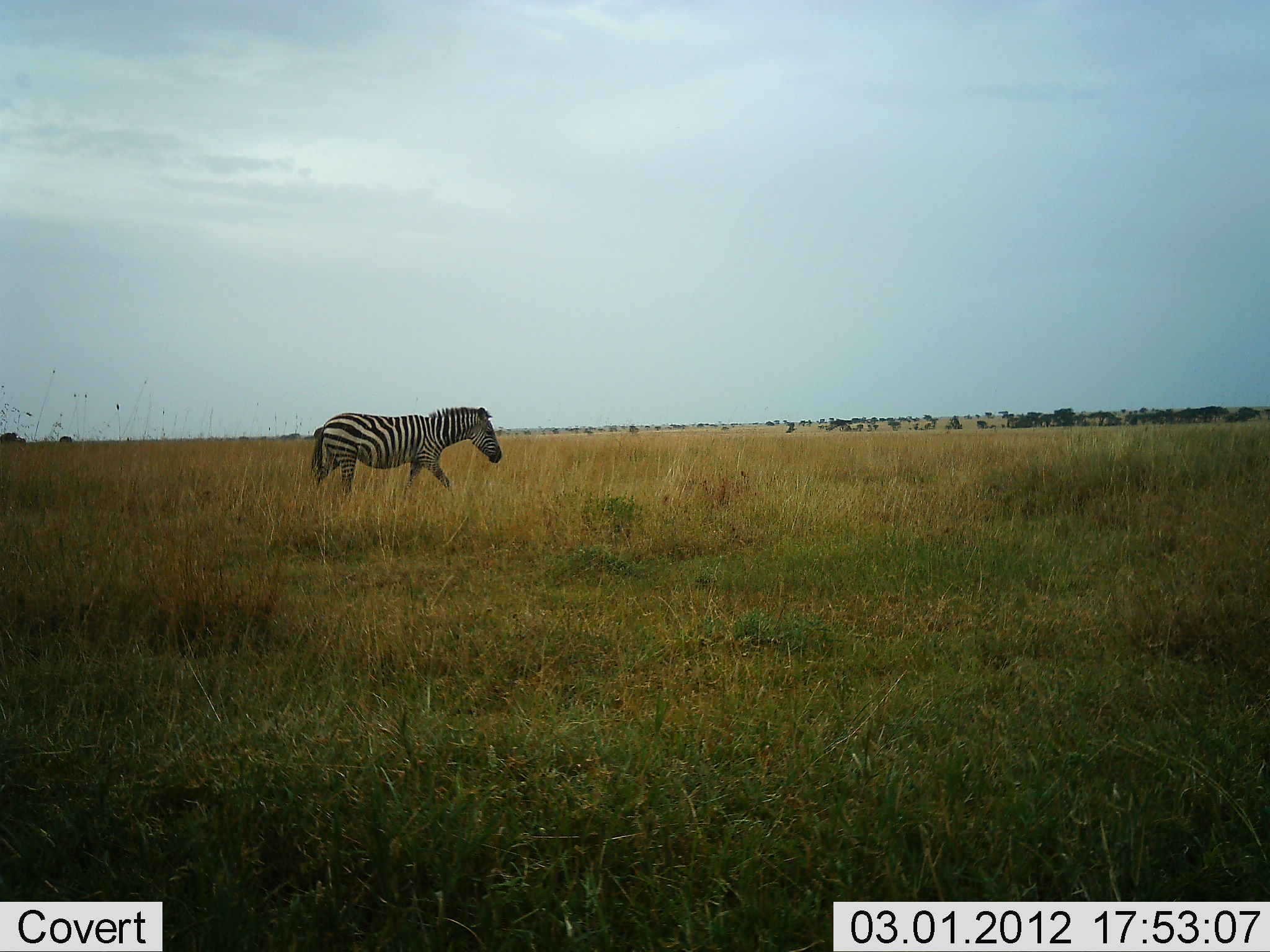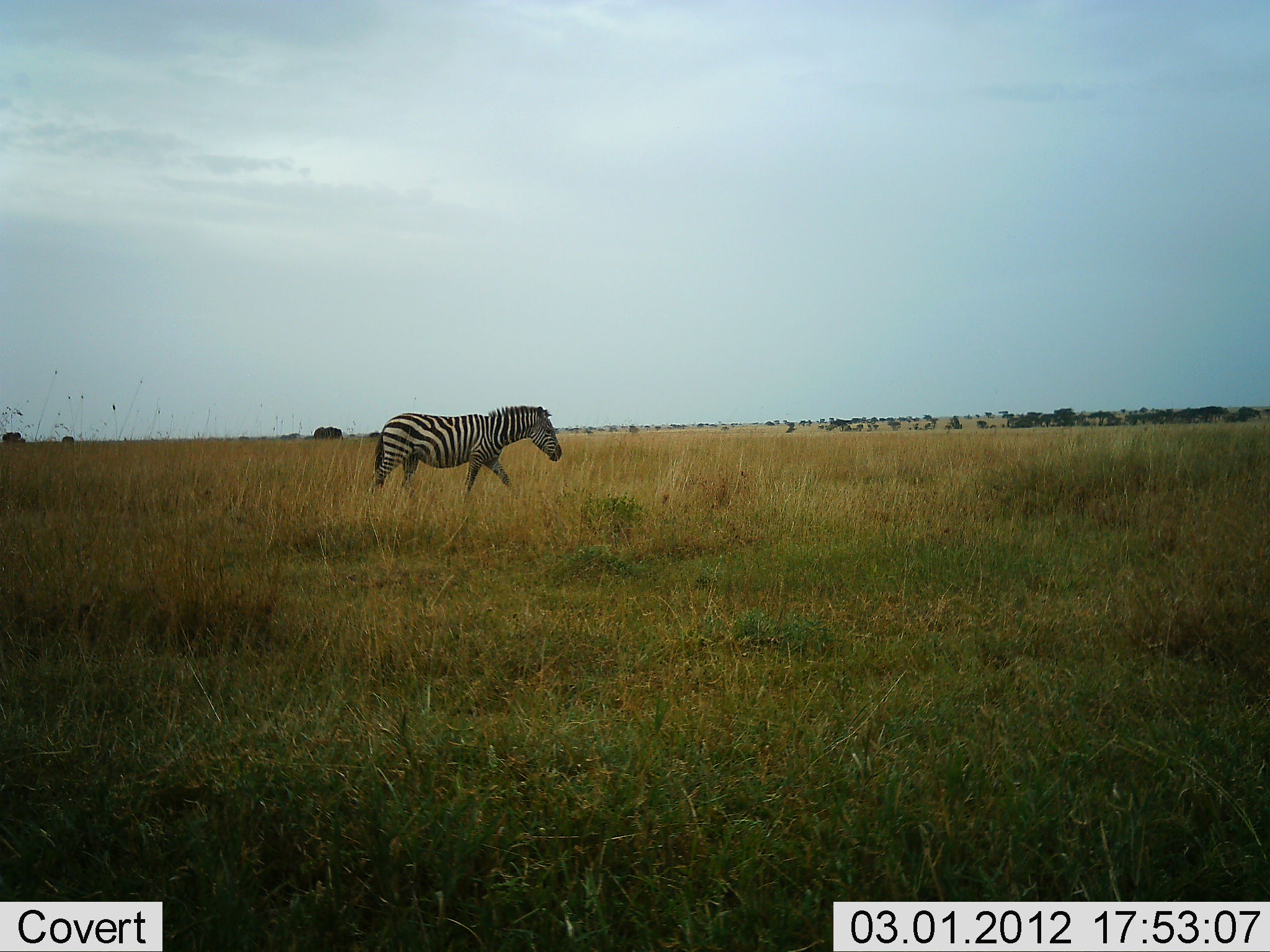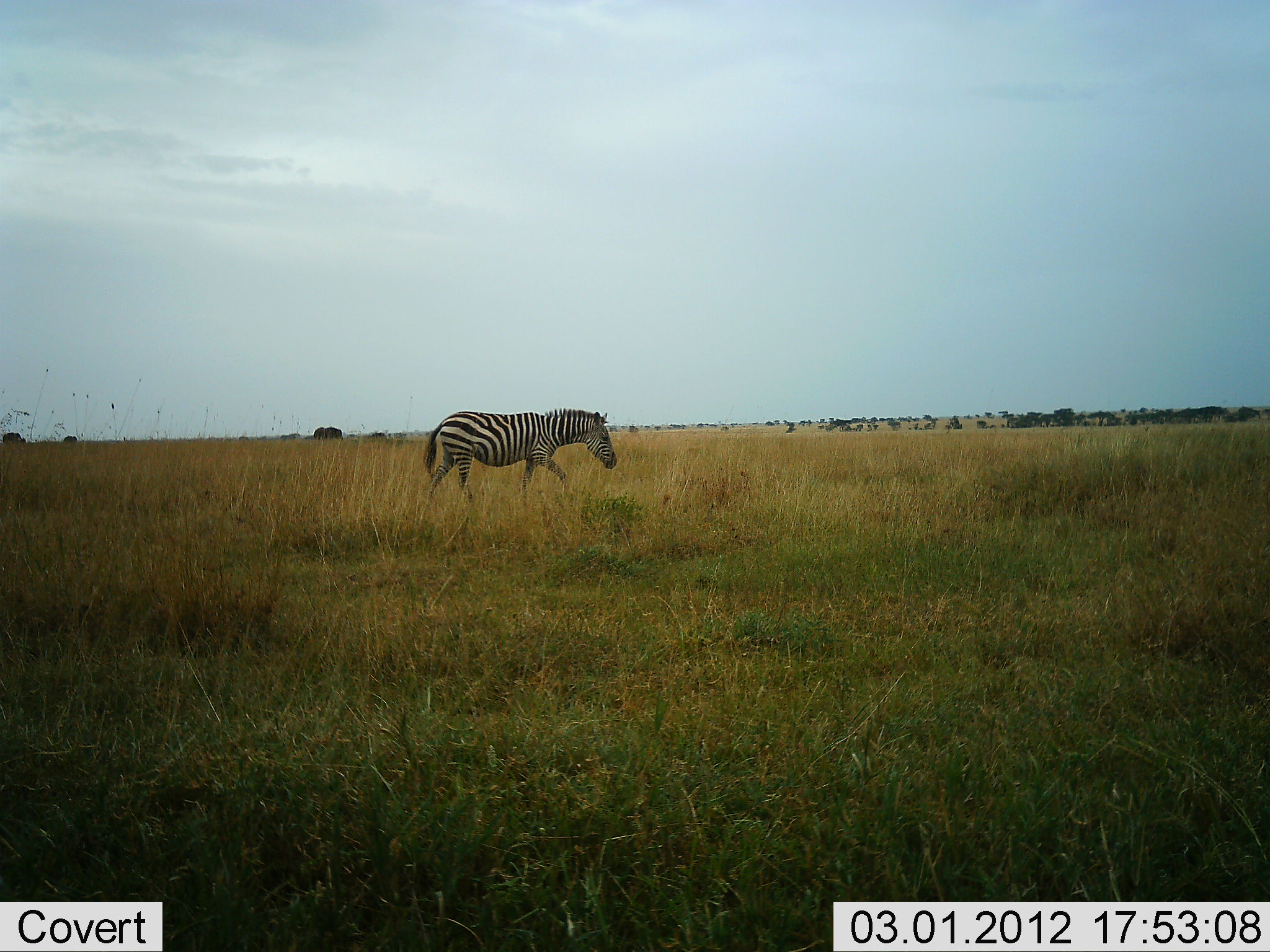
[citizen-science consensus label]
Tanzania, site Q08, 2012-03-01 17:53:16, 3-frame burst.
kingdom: Animalia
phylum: Chordata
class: Mammalia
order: Perissodactyla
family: Equidae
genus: Equus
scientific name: Equus quagga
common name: plains zebra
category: zebra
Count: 1.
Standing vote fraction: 0%.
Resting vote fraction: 0%.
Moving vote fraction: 100%.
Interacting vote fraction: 0%.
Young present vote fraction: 0%.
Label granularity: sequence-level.